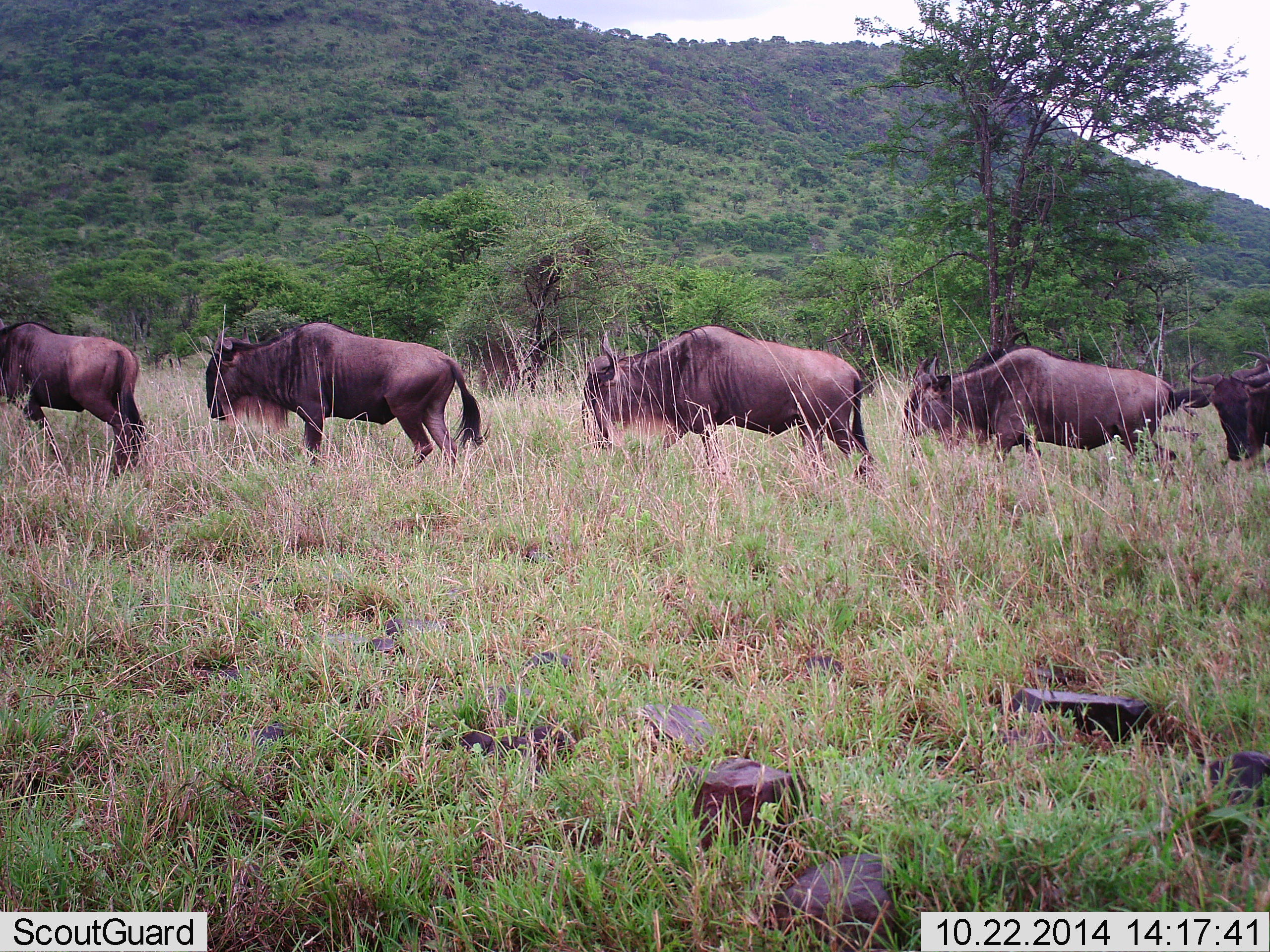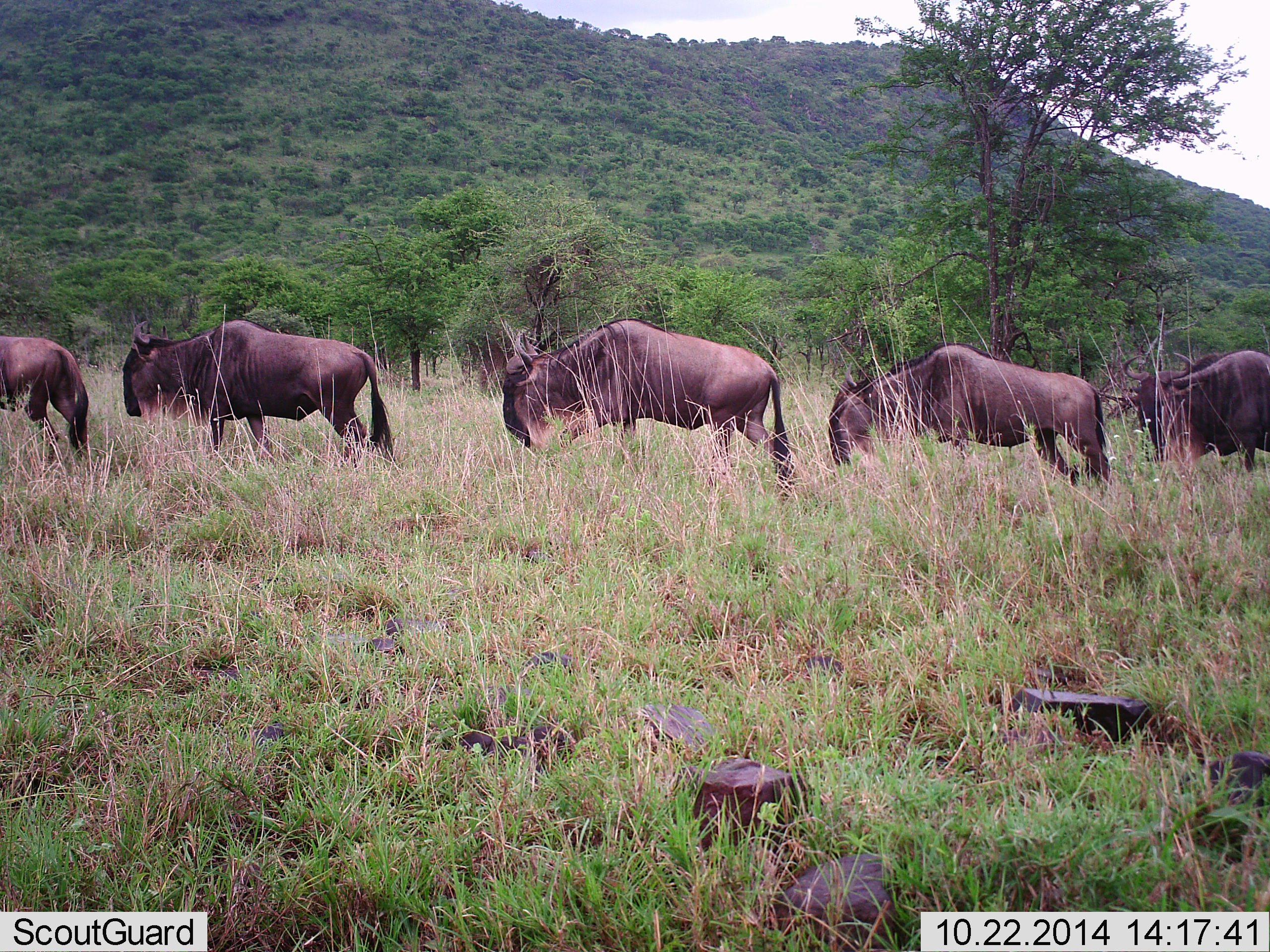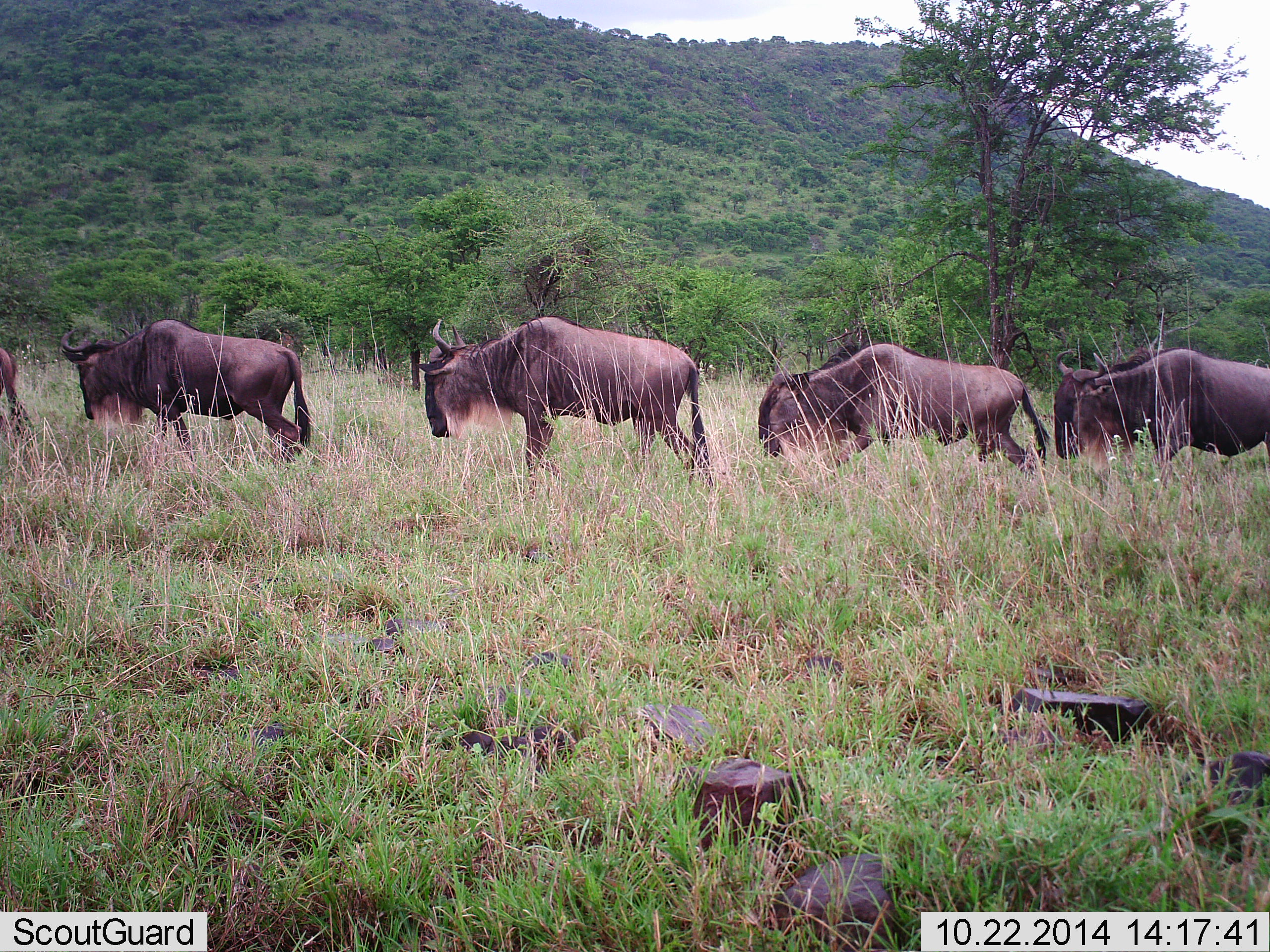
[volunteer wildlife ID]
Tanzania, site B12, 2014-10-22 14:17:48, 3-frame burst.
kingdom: Animalia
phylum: Chordata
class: Mammalia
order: Artiodactyla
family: Bovidae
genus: Connochaetes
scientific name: Connochaetes taurinus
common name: blue wildebeest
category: wildebeest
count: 5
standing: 10%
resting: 0%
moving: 90%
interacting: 0%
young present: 0%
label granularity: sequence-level